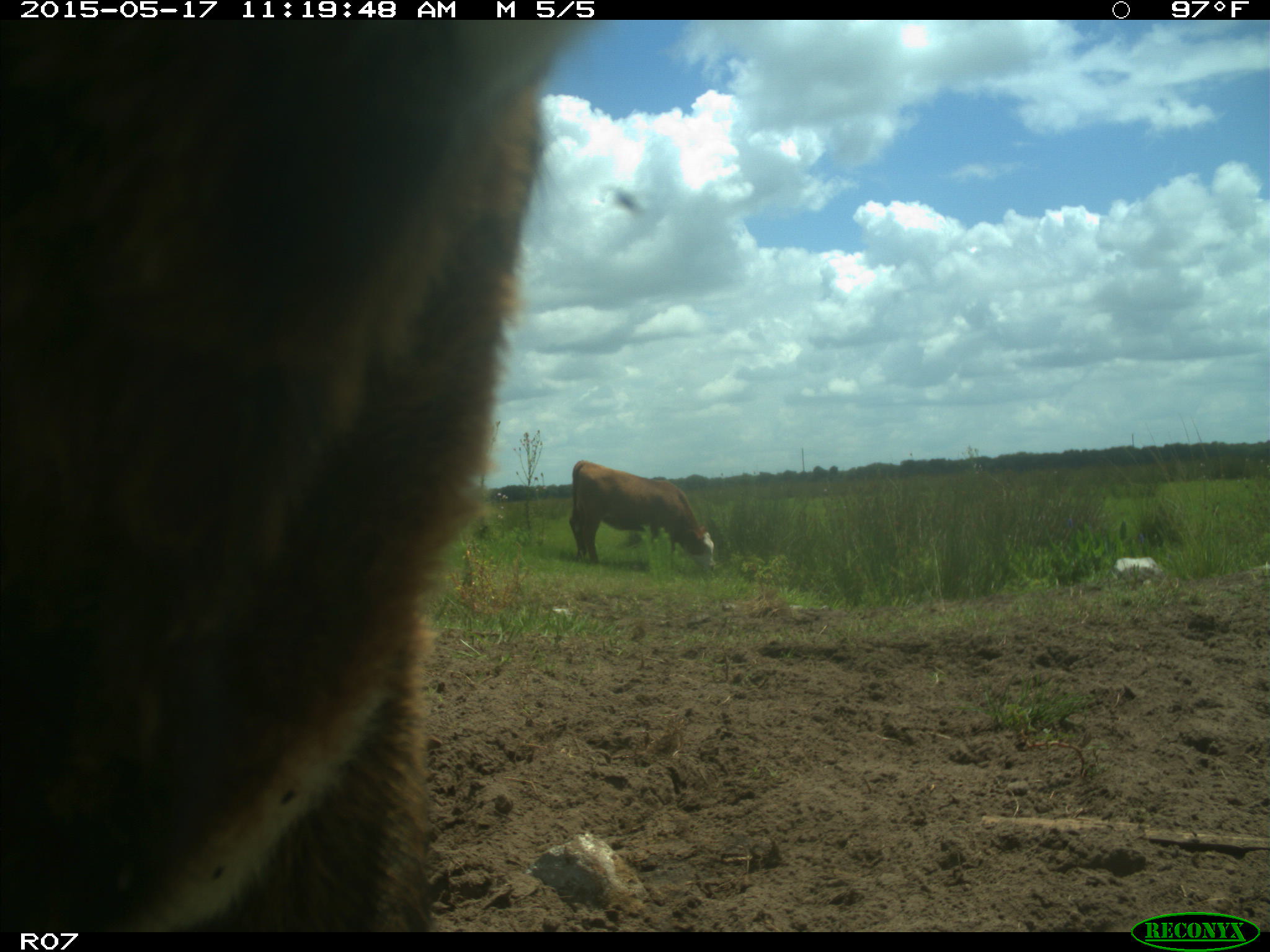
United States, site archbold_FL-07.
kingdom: Animalia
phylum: Chordata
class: Mammalia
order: Artiodactyla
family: Bovidae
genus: Bos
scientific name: Bos taurus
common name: domestic cow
Bos taurus (domestic cow).